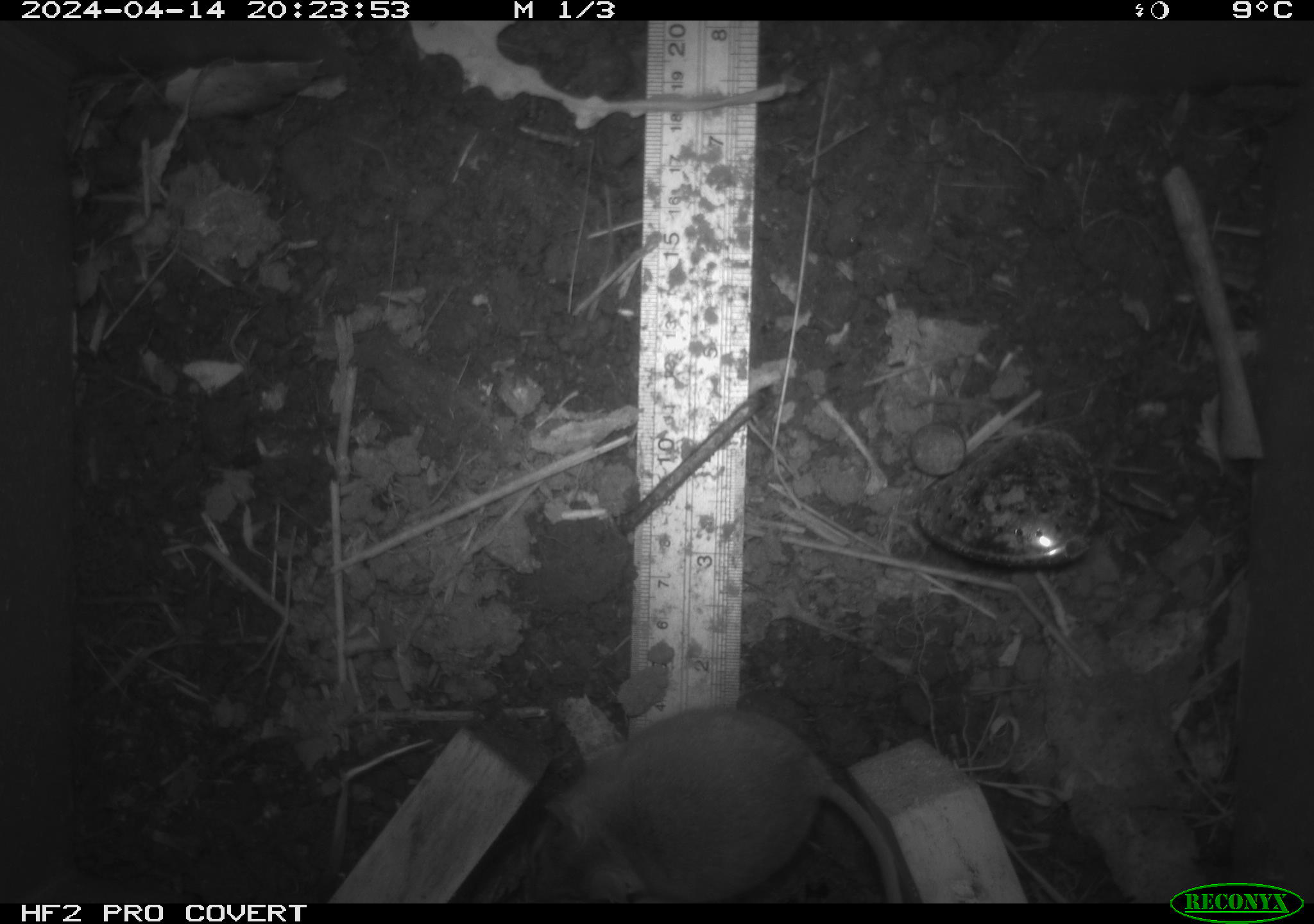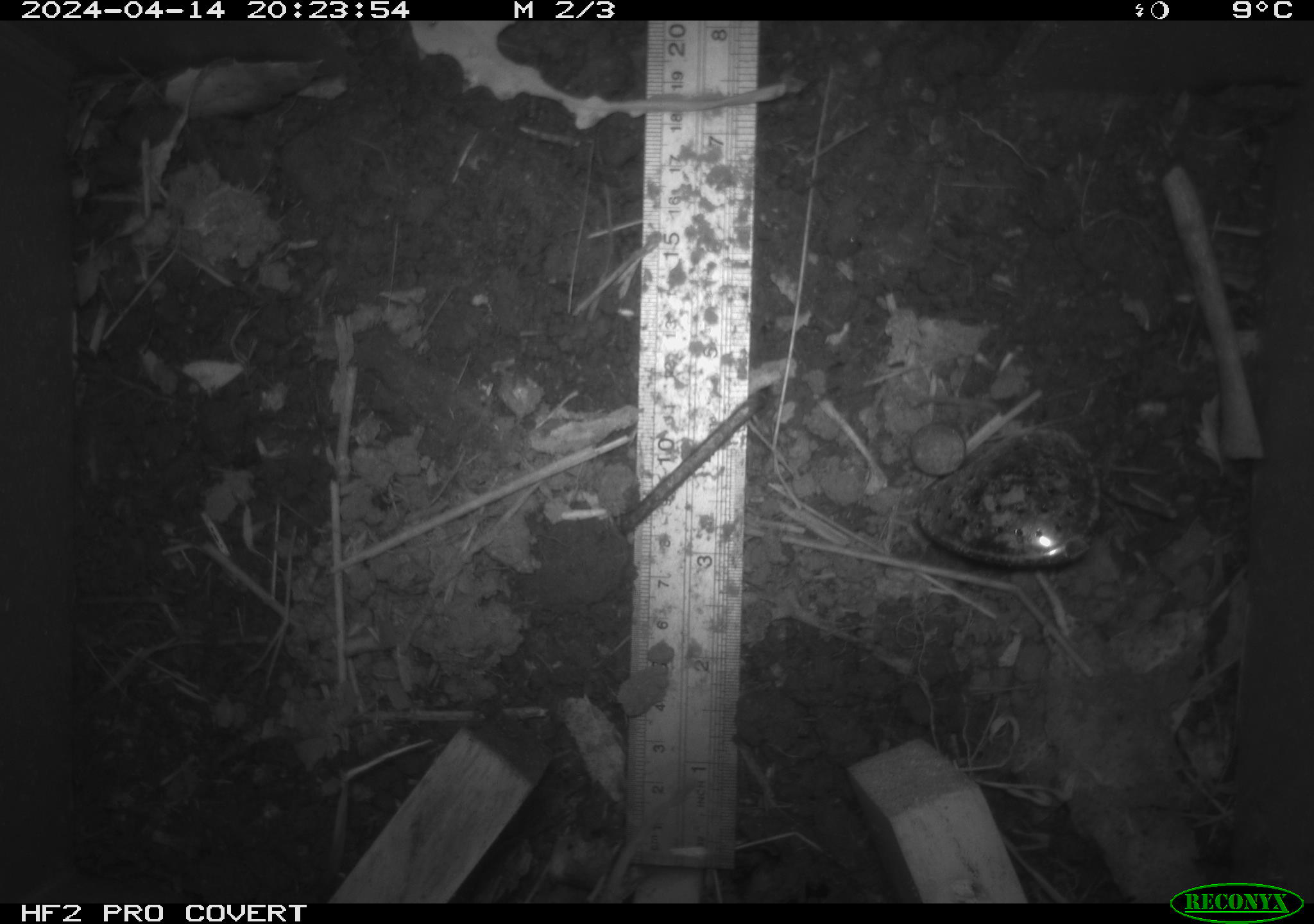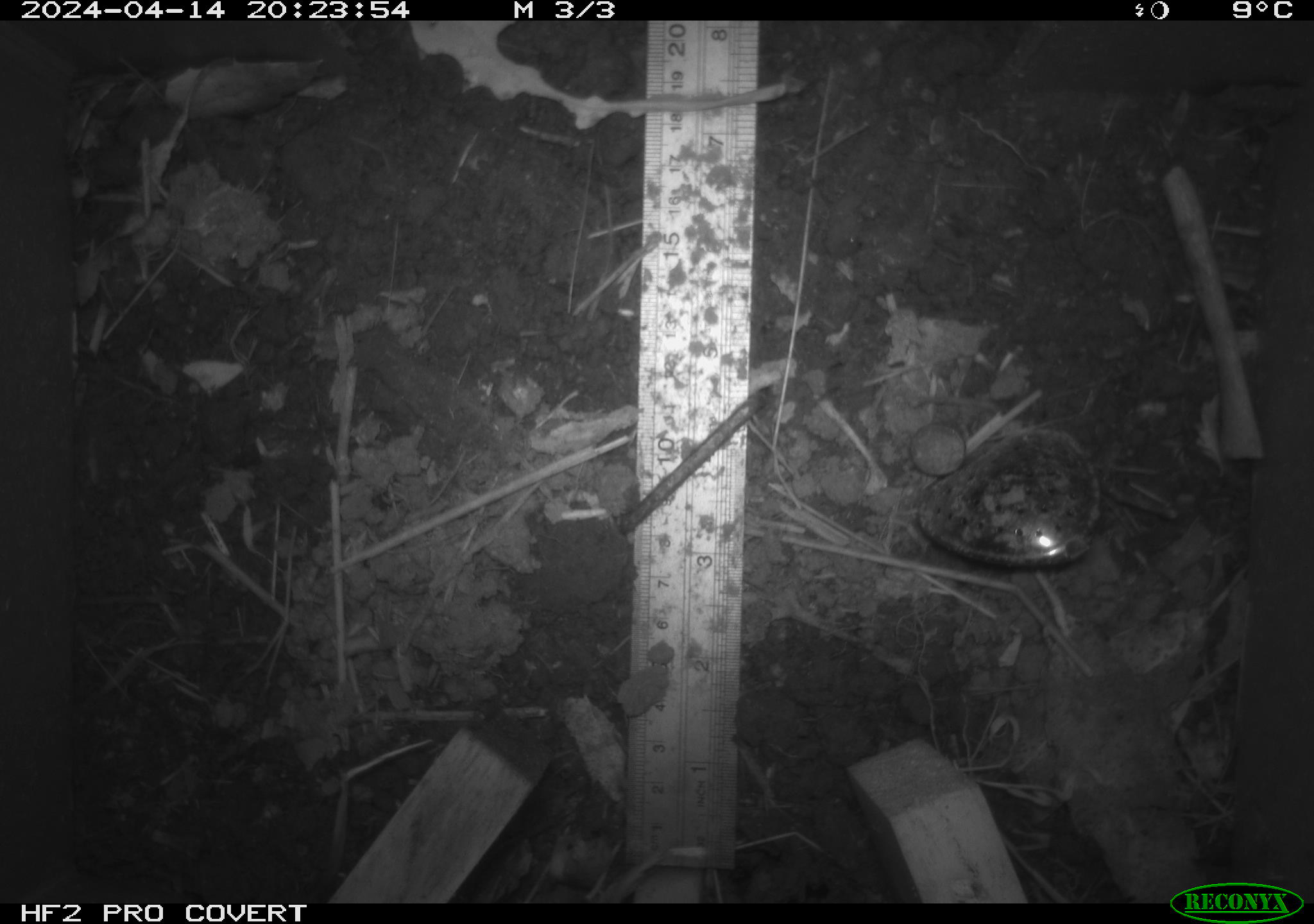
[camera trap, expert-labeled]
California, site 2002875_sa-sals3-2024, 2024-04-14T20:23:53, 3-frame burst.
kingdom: Animalia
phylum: Chordata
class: Mammalia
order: Rodentia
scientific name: Rodentia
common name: mouse species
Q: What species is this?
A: Mouse species (Rodentia).